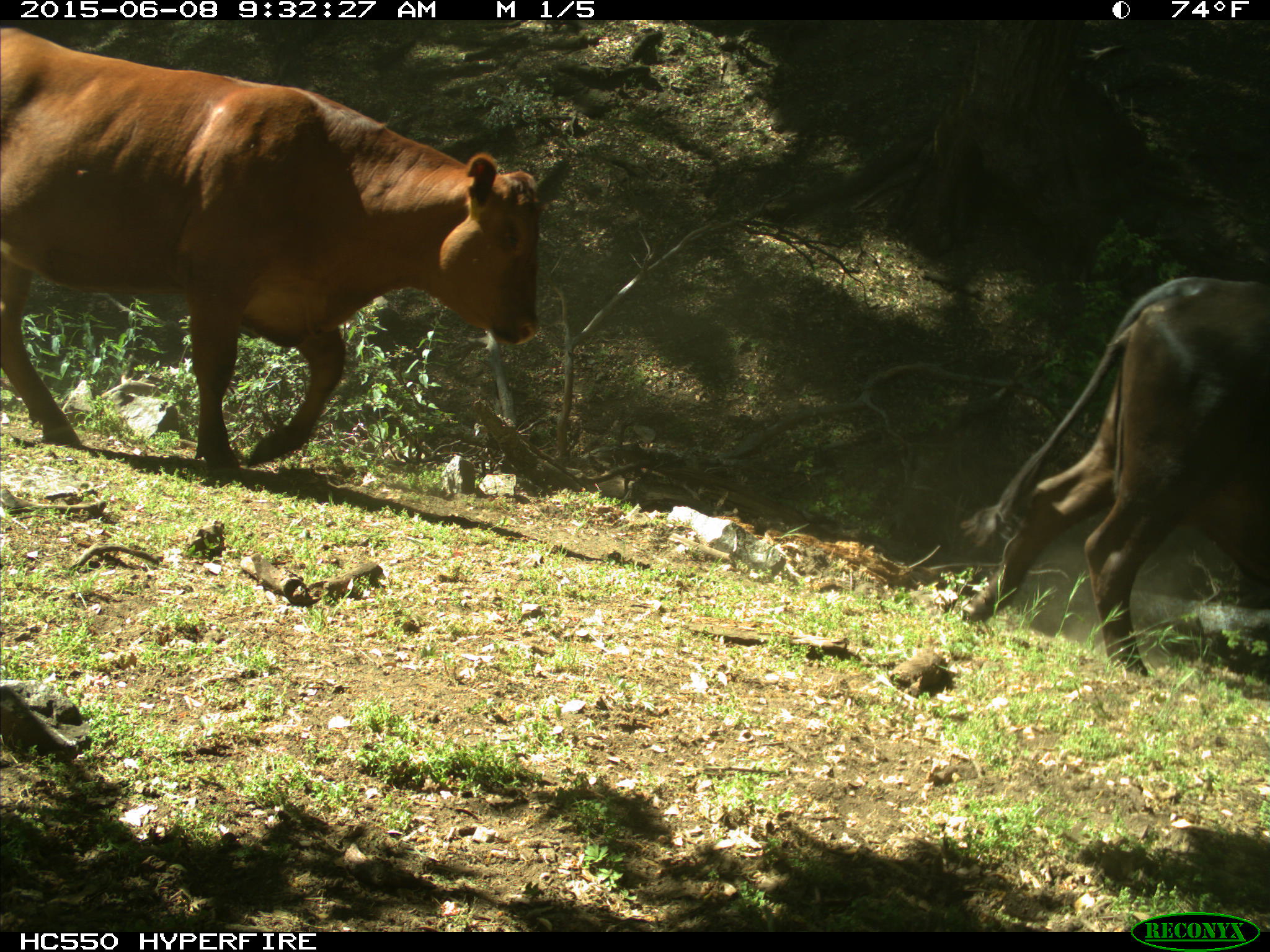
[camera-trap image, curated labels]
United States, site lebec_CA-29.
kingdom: Animalia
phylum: Chordata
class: Mammalia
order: Artiodactyla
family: Bovidae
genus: Bos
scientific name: Bos taurus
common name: domestic cow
Bos taurus (domestic cow).